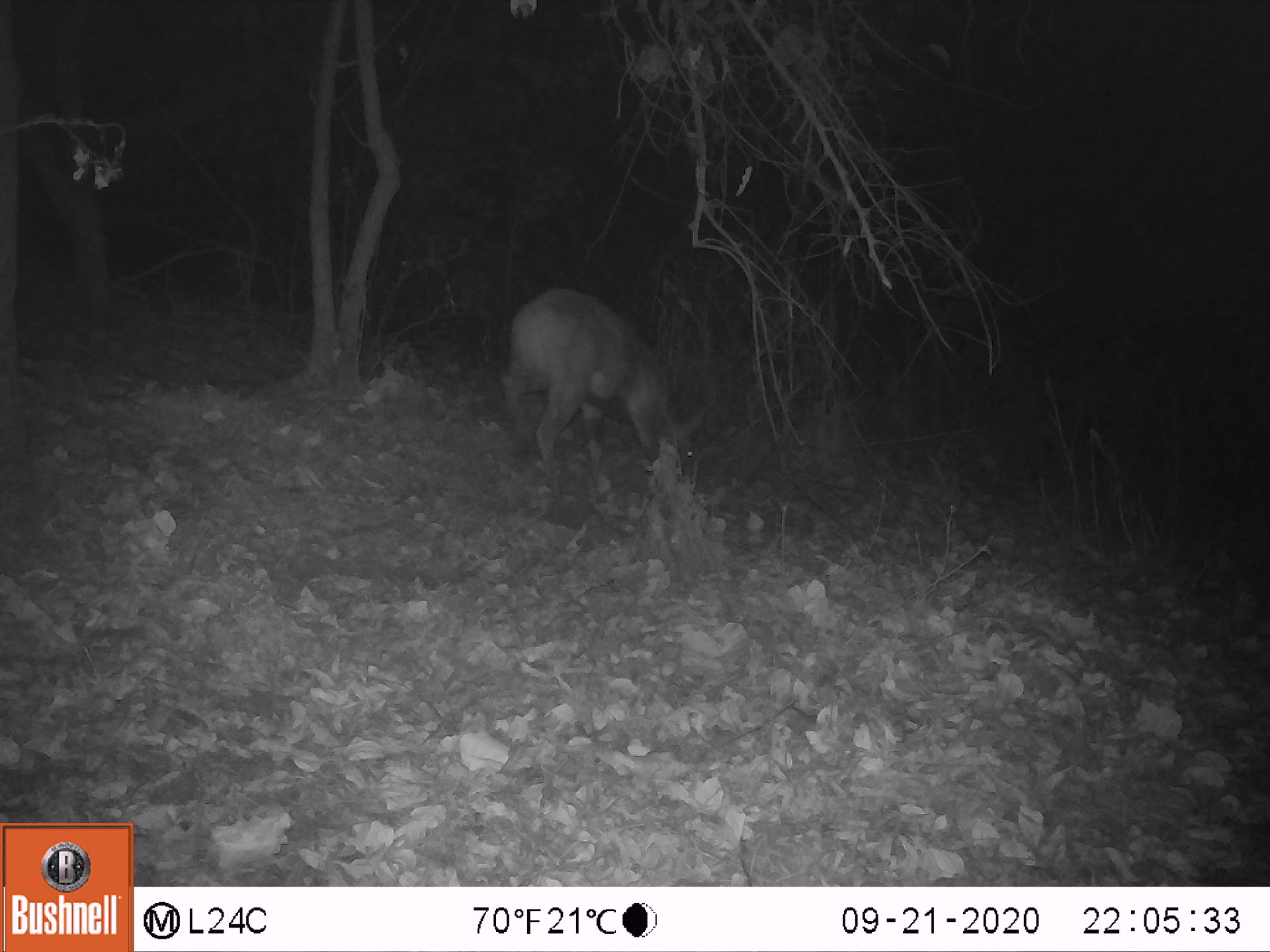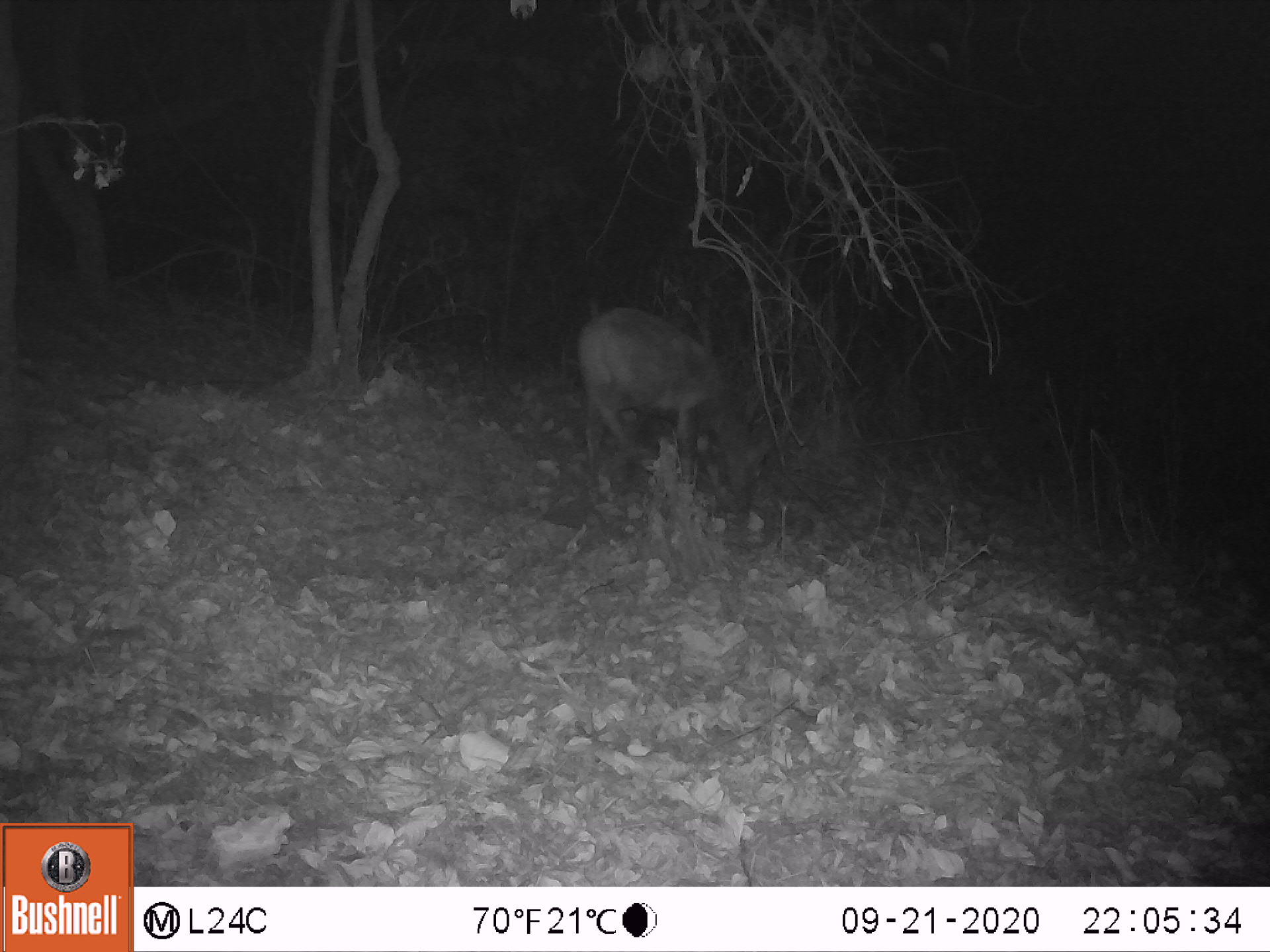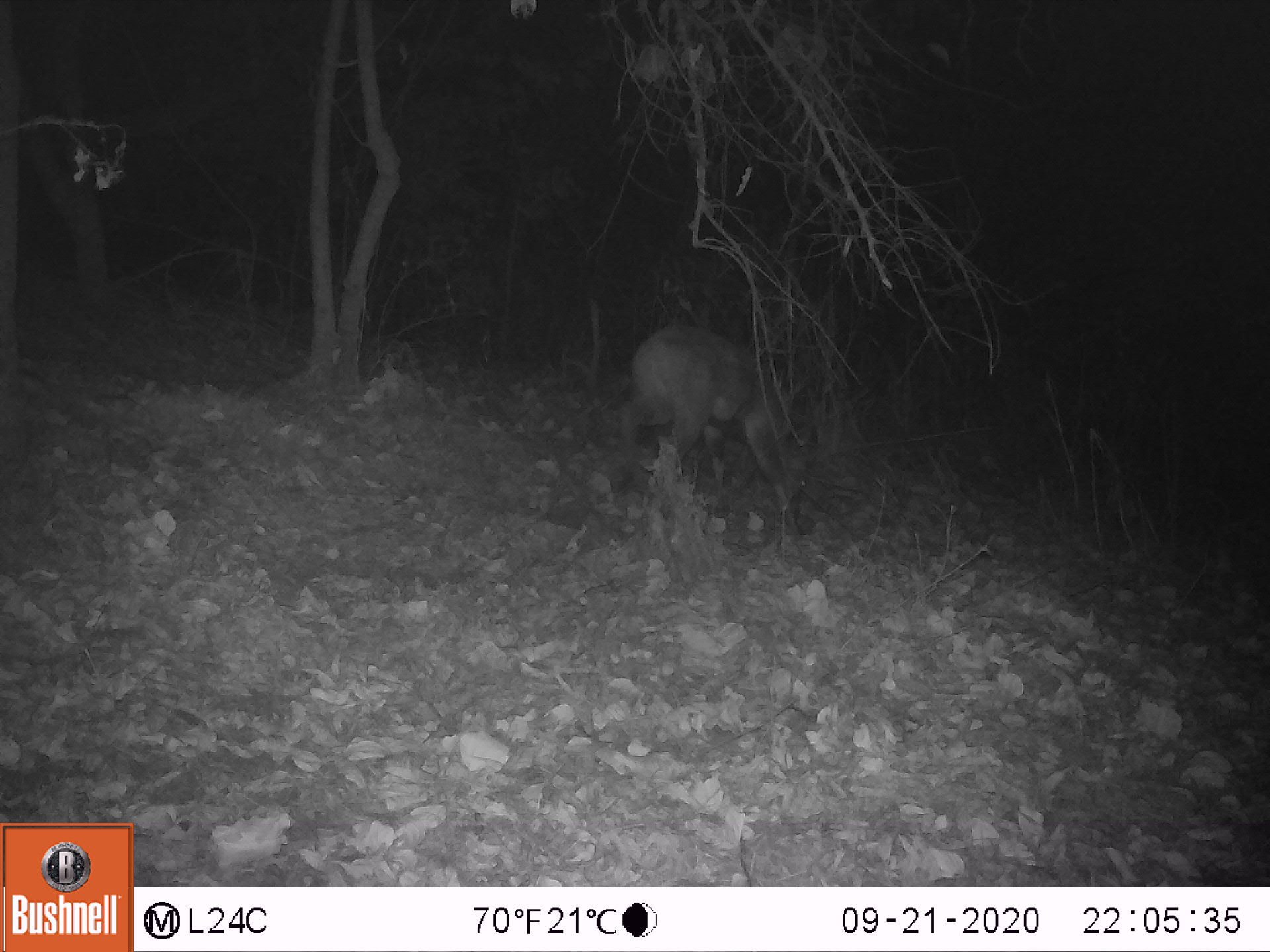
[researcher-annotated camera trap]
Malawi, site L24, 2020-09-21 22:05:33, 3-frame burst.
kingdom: Animalia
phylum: Chordata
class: Mammalia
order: Artiodactyla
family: Bovidae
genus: Tragelaphus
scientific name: Tragelaphus sylvaticus sylvaticus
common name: cape bushbuck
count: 1